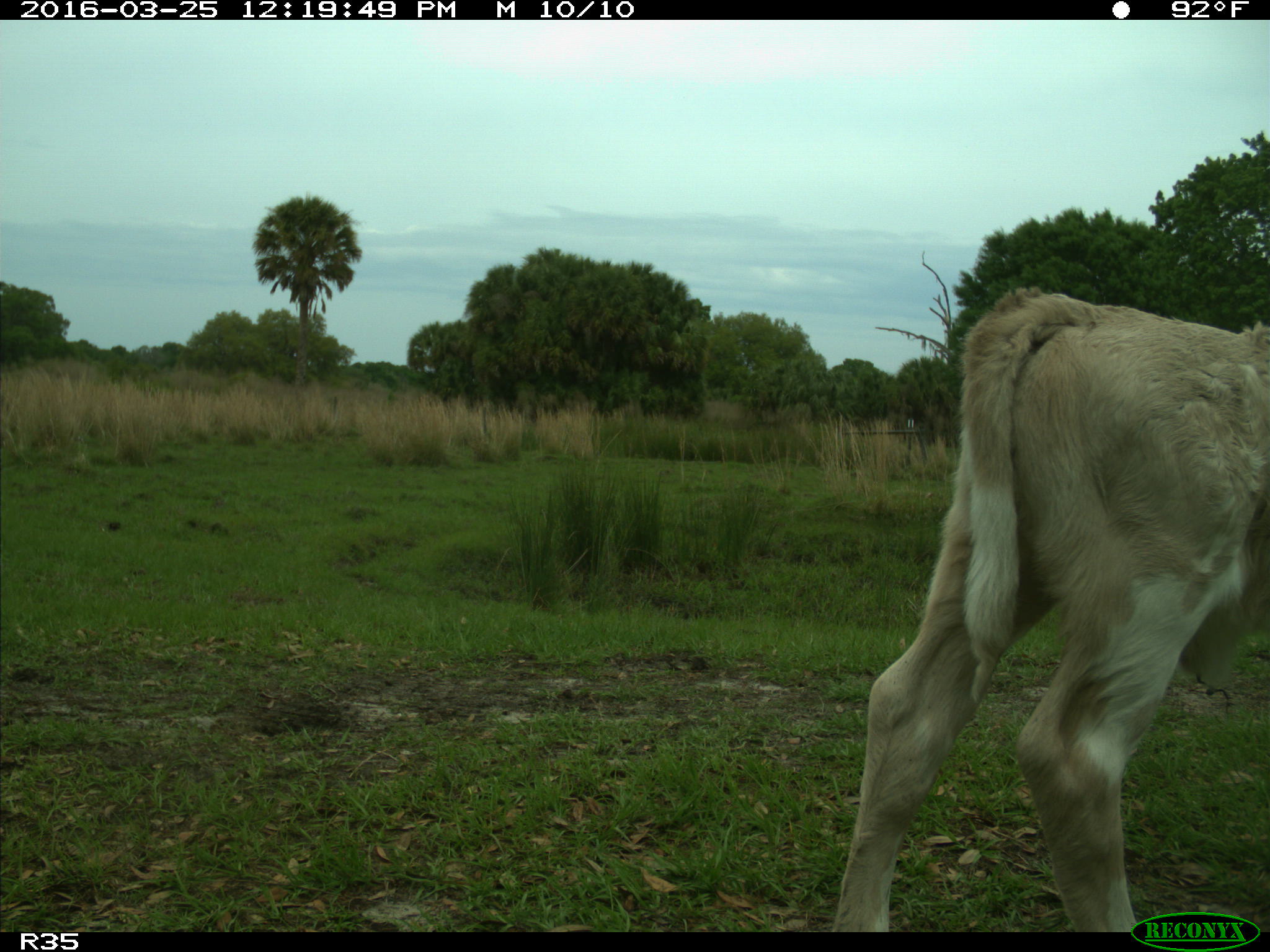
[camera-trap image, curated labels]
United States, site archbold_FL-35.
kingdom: Animalia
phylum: Chordata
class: Mammalia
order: Artiodactyla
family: Bovidae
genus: Bos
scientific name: Bos taurus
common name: domestic cow